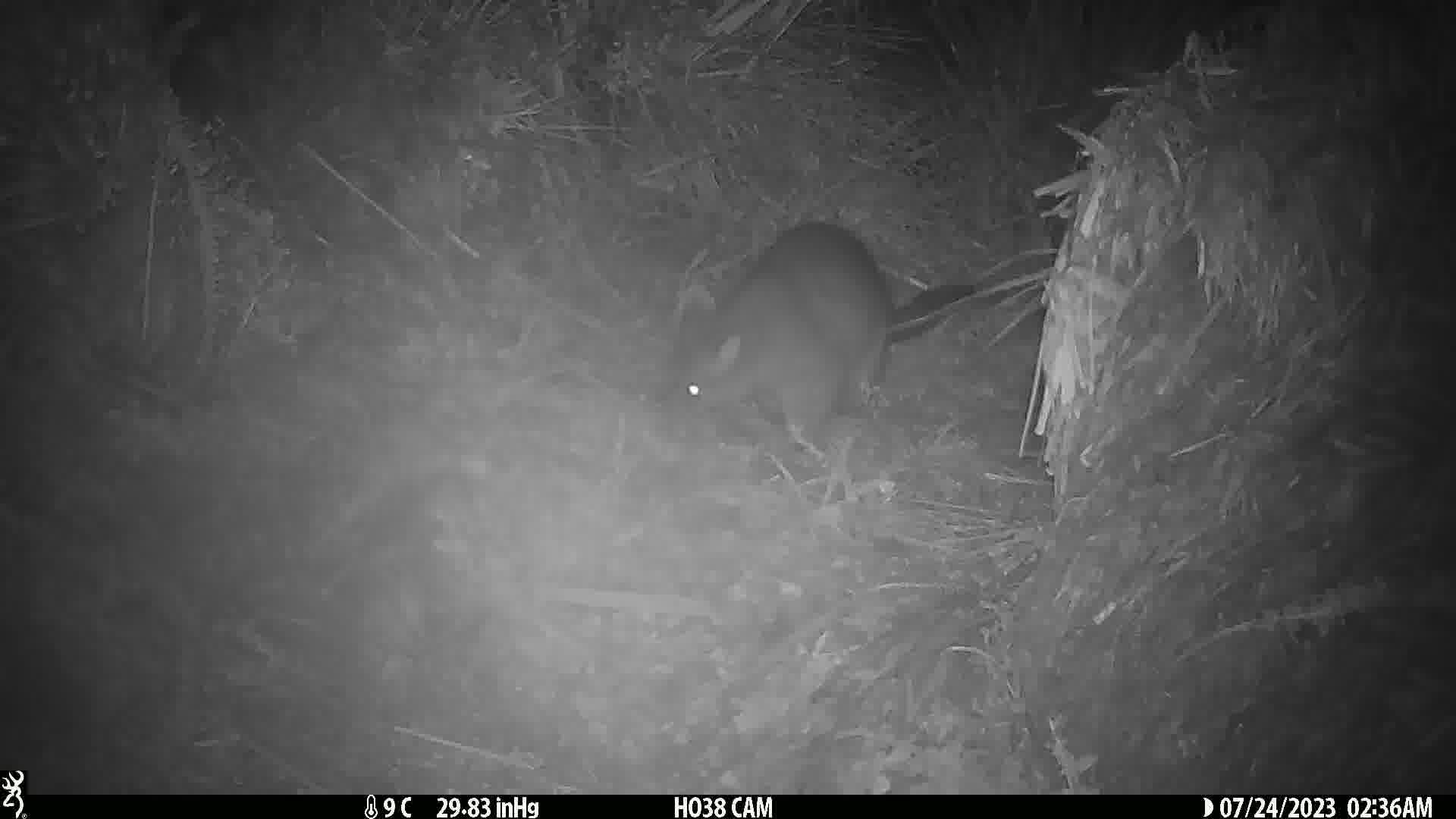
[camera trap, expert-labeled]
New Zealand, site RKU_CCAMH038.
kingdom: Animalia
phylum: Chordata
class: Mammalia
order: Diprotodontia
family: Phalangeridae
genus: Trichosurus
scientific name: Trichosurus vulpecula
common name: common brushtail possum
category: possum